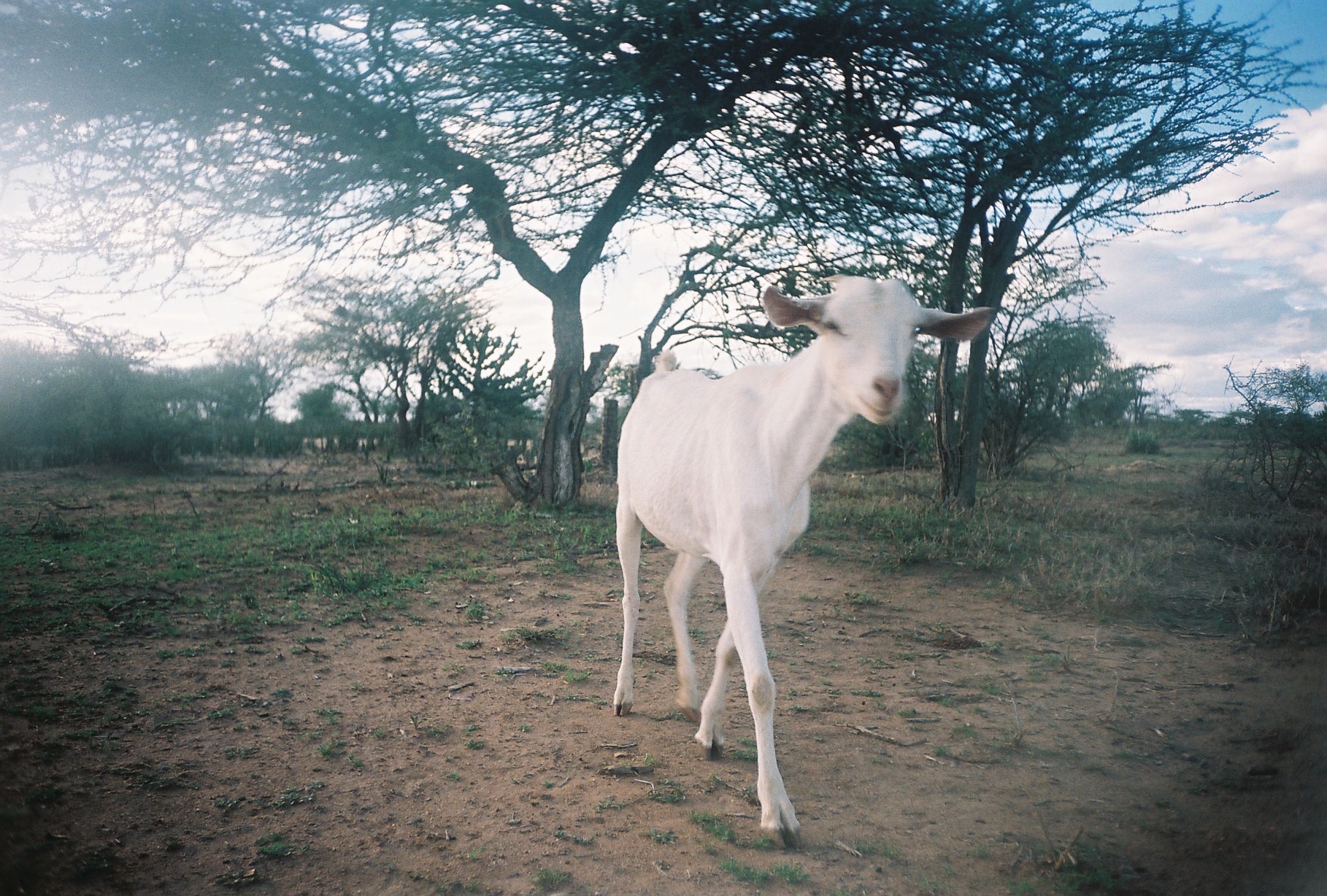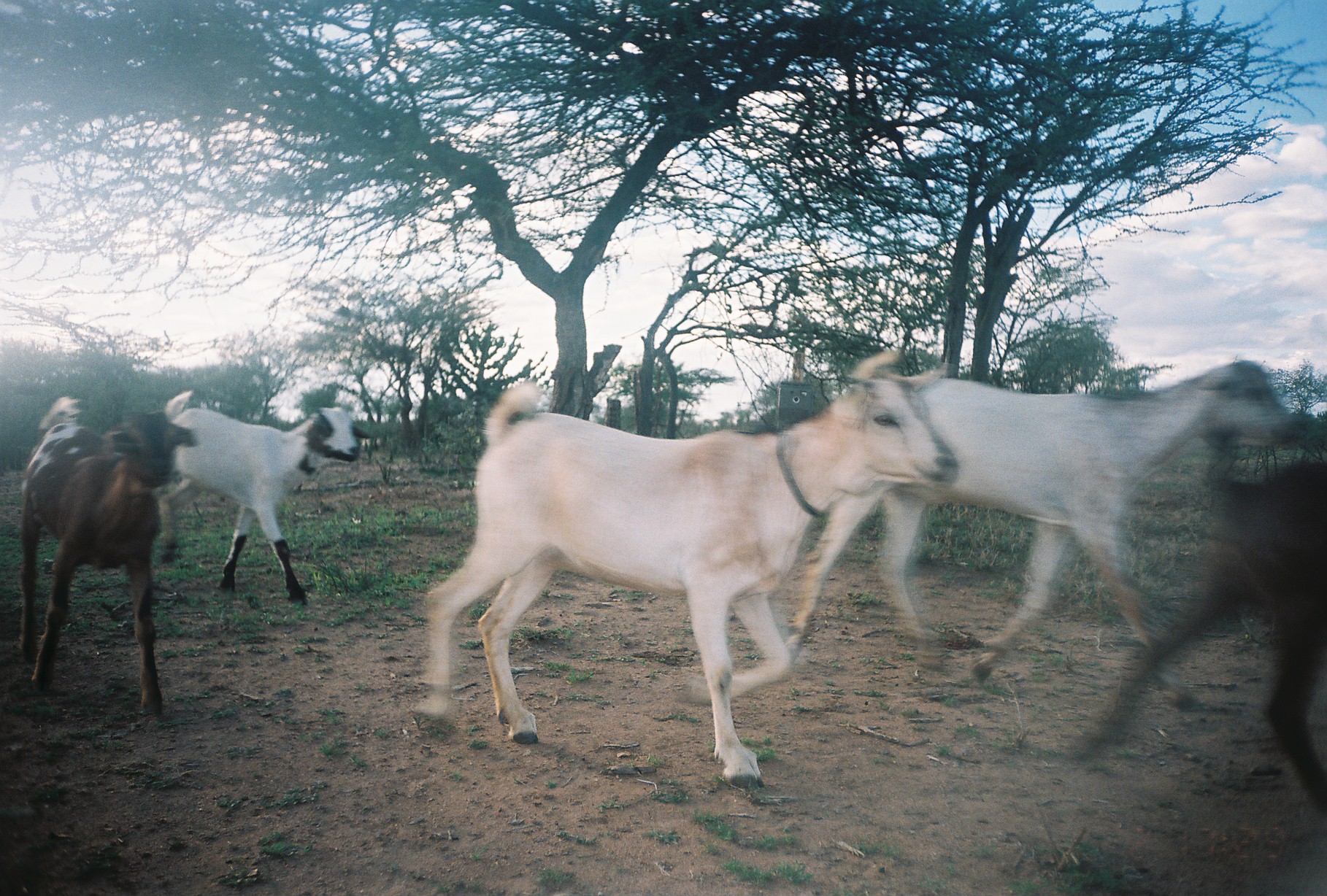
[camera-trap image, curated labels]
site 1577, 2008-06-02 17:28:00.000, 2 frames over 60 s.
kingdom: Animalia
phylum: Chordata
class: Mammalia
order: Artiodactyla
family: Bovidae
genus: Capra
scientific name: Capra aegagrus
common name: wild goat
Capra aegagrus (wild goat), count 1.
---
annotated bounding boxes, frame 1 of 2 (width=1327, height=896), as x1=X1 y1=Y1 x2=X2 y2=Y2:
capra aegagrus: x1=606 y1=269 x2=997 y2=849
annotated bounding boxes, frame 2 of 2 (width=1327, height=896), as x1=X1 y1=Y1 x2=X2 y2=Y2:
capra aegagrus: x1=420 y1=352 x2=950 y2=791; x1=793 y1=354 x2=1296 y2=709; x1=1071 y1=465 x2=1326 y2=806; x1=21 y1=395 x2=165 y2=709; x1=173 y1=390 x2=370 y2=601